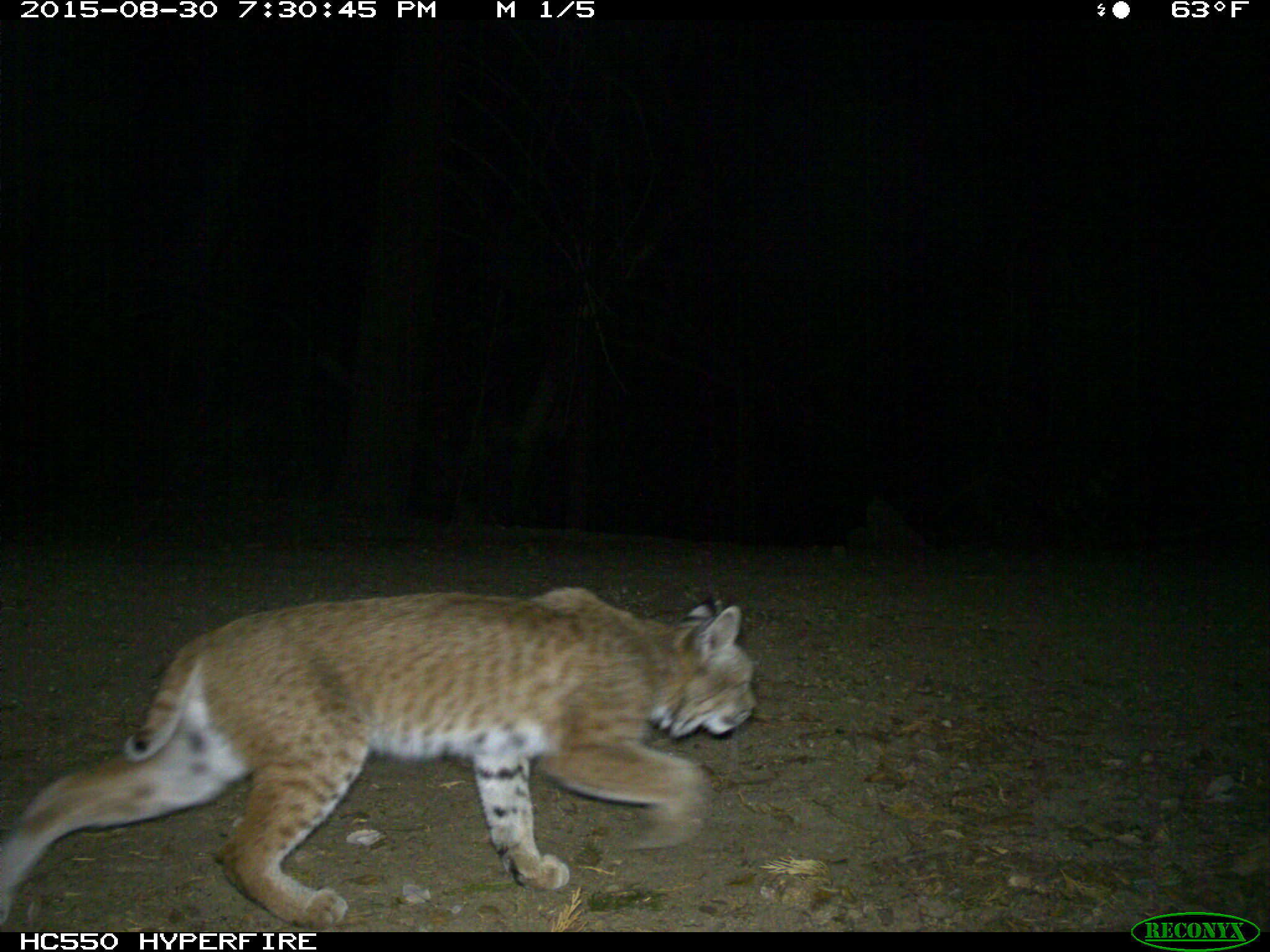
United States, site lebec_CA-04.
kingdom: Animalia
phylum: Chordata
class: Mammalia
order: Carnivora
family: Felidae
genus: Lynx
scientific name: Lynx rufus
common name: bobcat